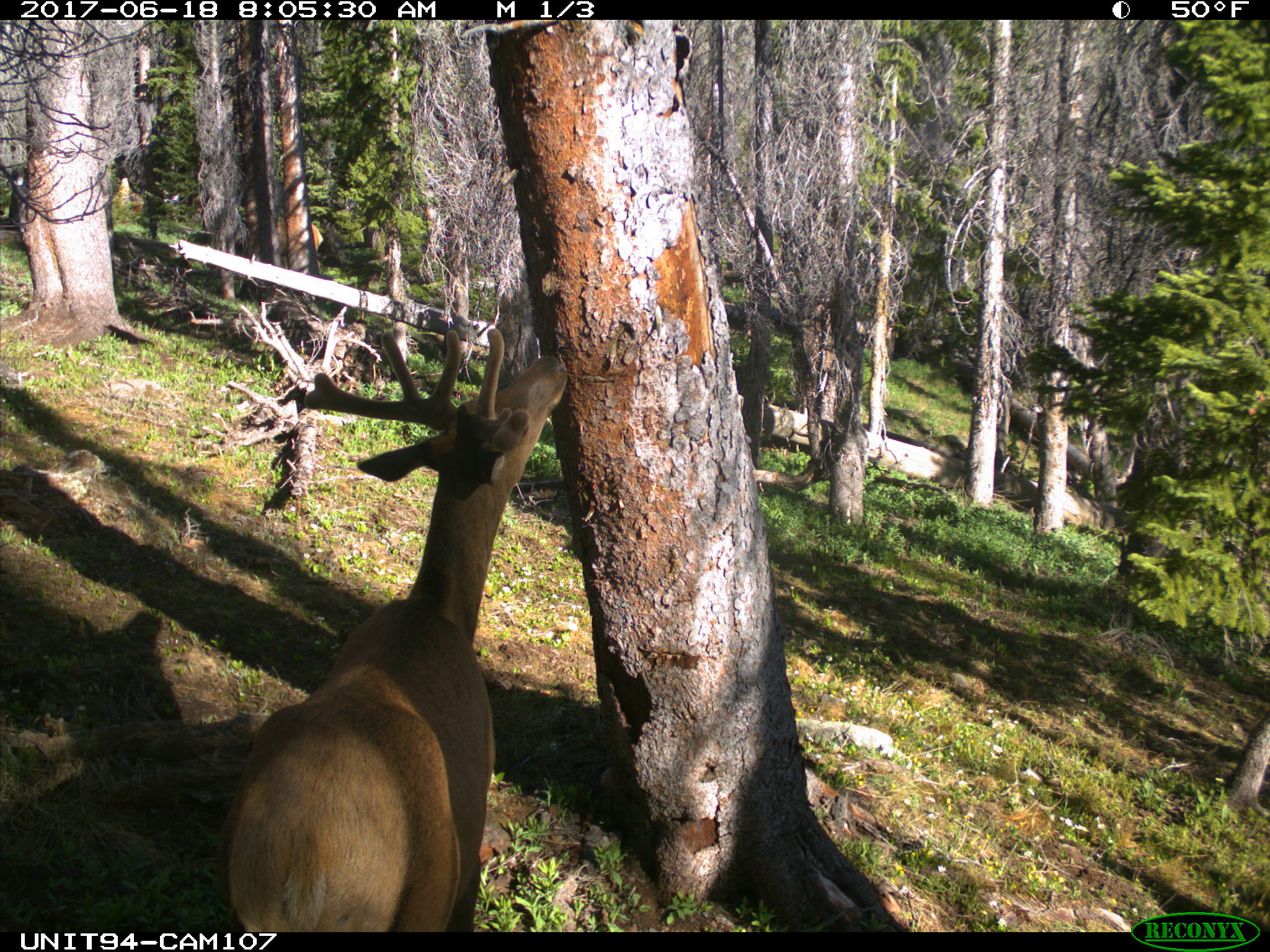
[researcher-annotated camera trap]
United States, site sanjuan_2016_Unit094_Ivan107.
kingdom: Animalia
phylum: Chordata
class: Mammalia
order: Artiodactyla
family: Cervidae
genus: Cervus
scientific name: Cervus elaphus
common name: red deer